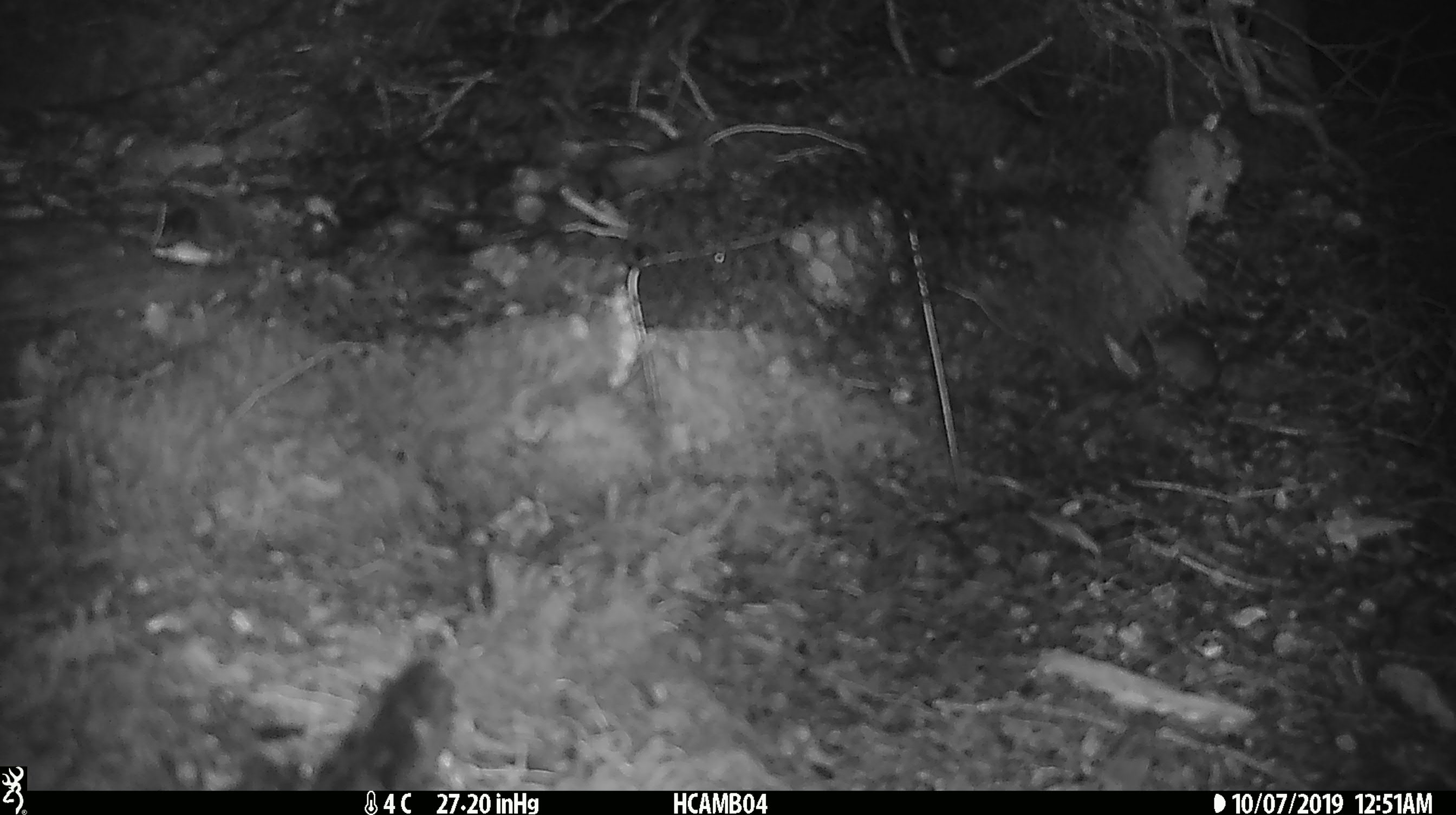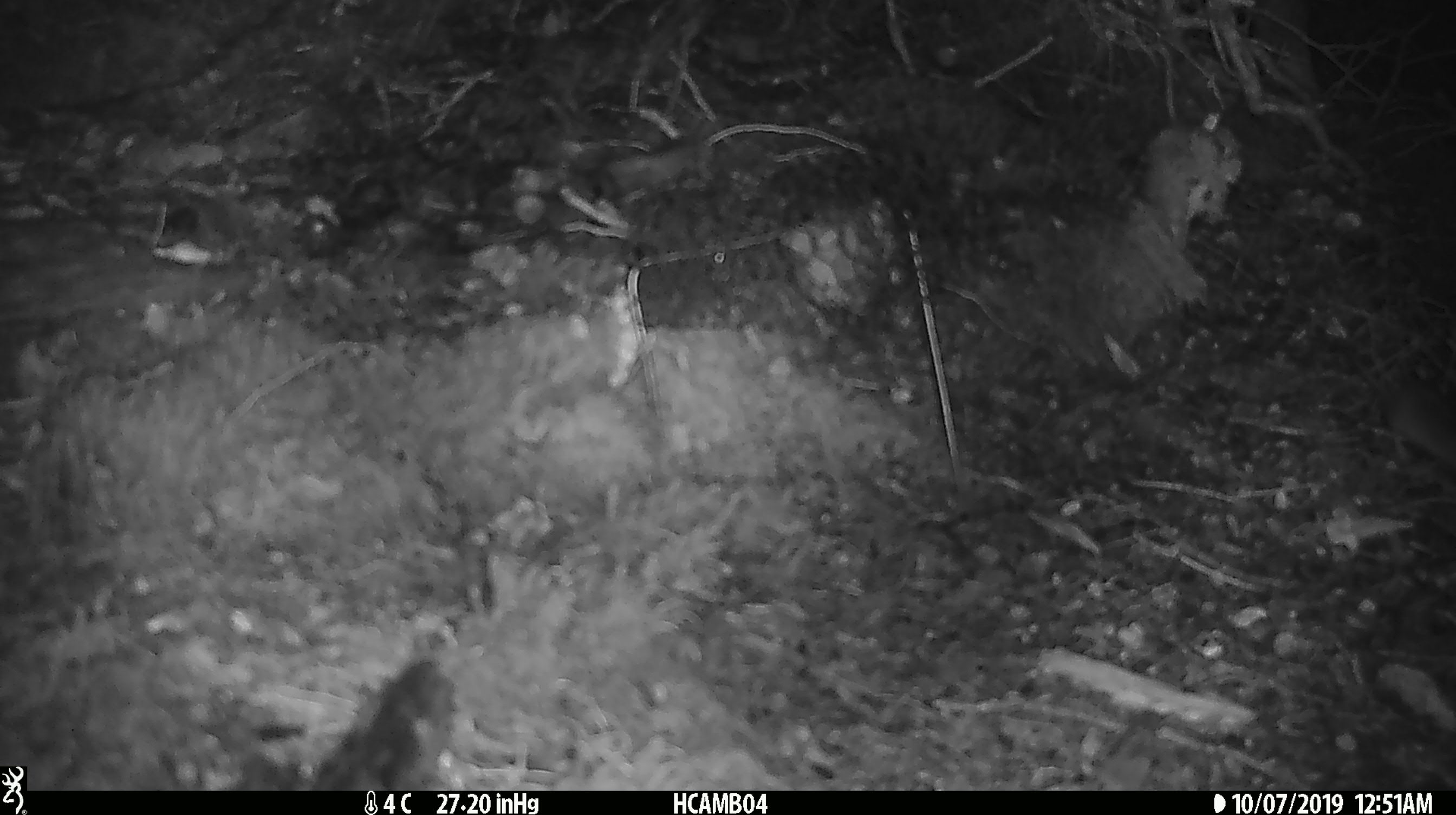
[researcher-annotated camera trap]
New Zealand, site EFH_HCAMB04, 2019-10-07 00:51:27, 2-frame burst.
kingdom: Animalia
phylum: Chordata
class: Mammalia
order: Rodentia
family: Muridae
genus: Mus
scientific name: Mus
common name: mouse